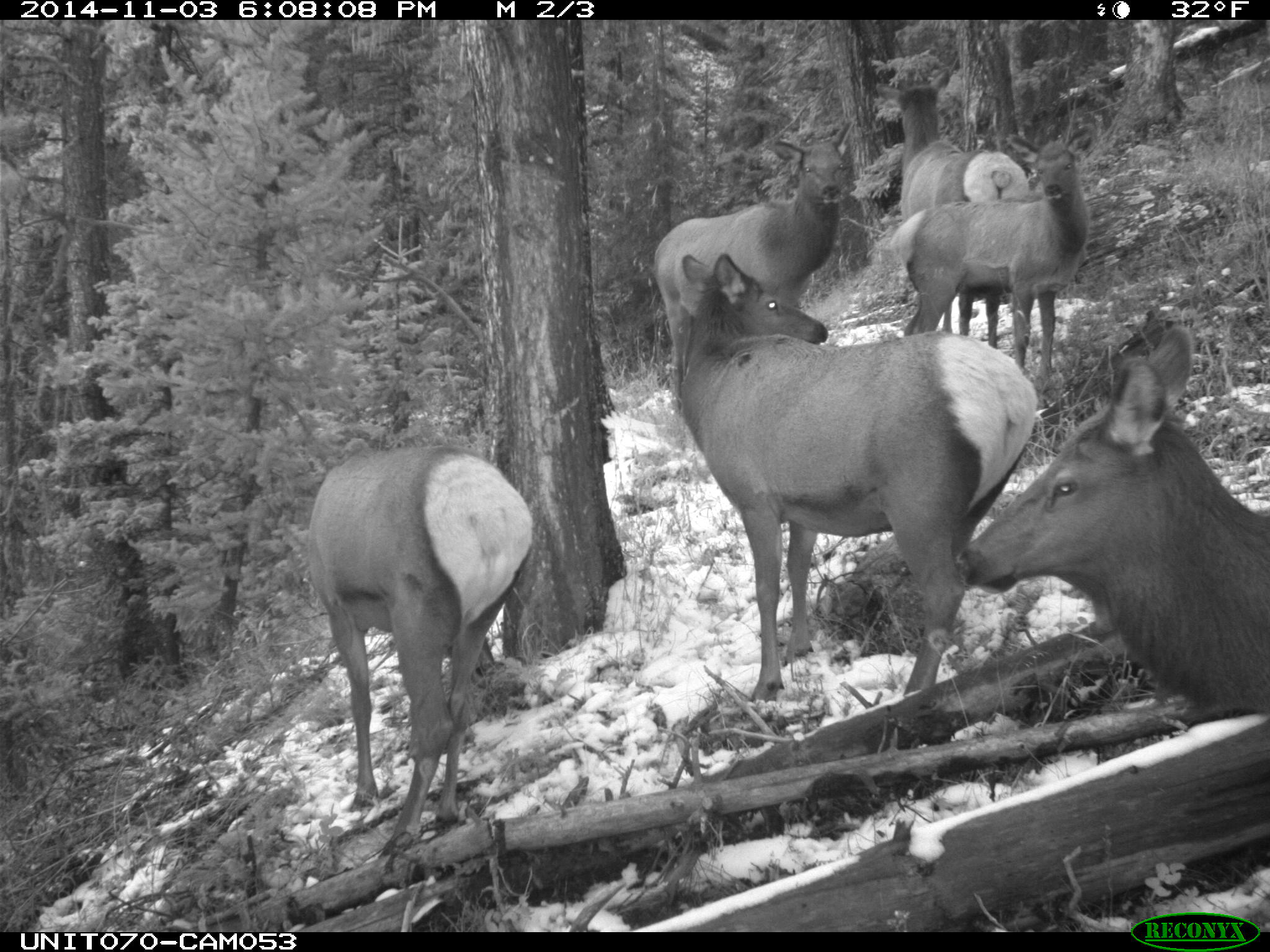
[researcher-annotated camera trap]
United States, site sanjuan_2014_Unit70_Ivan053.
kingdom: Animalia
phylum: Chordata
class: Mammalia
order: Artiodactyla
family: Cervidae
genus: Cervus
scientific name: Cervus elaphus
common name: red deer